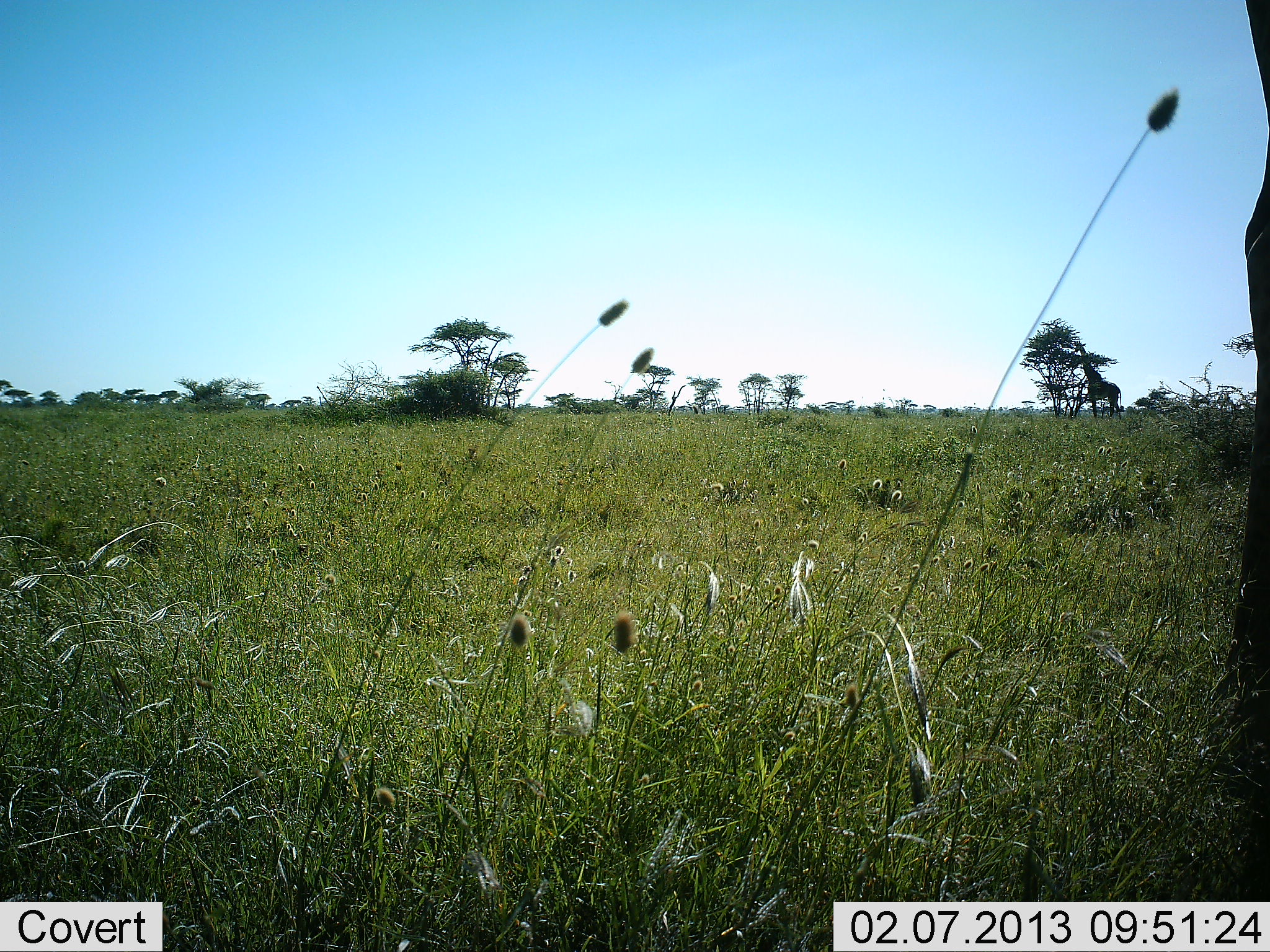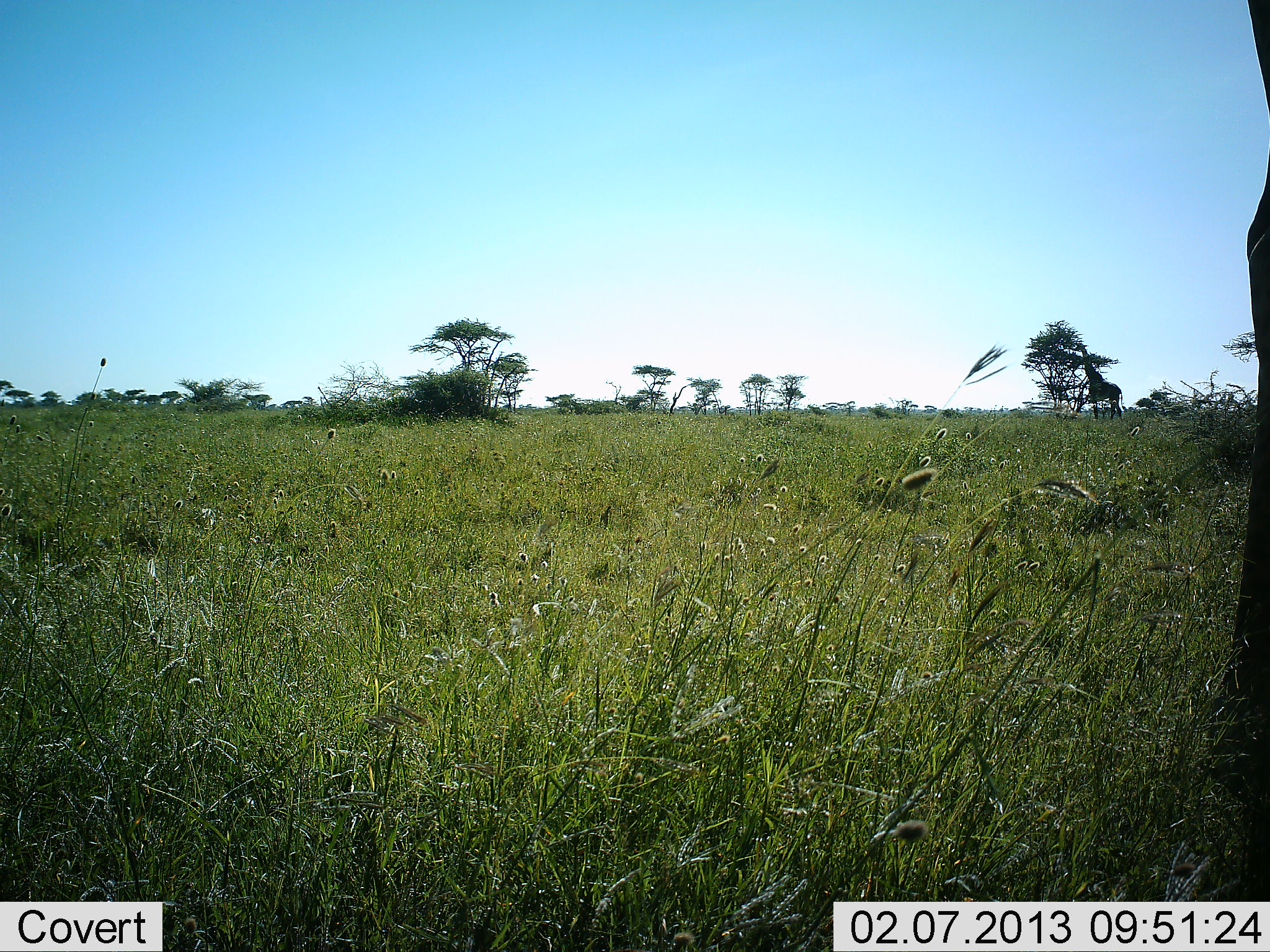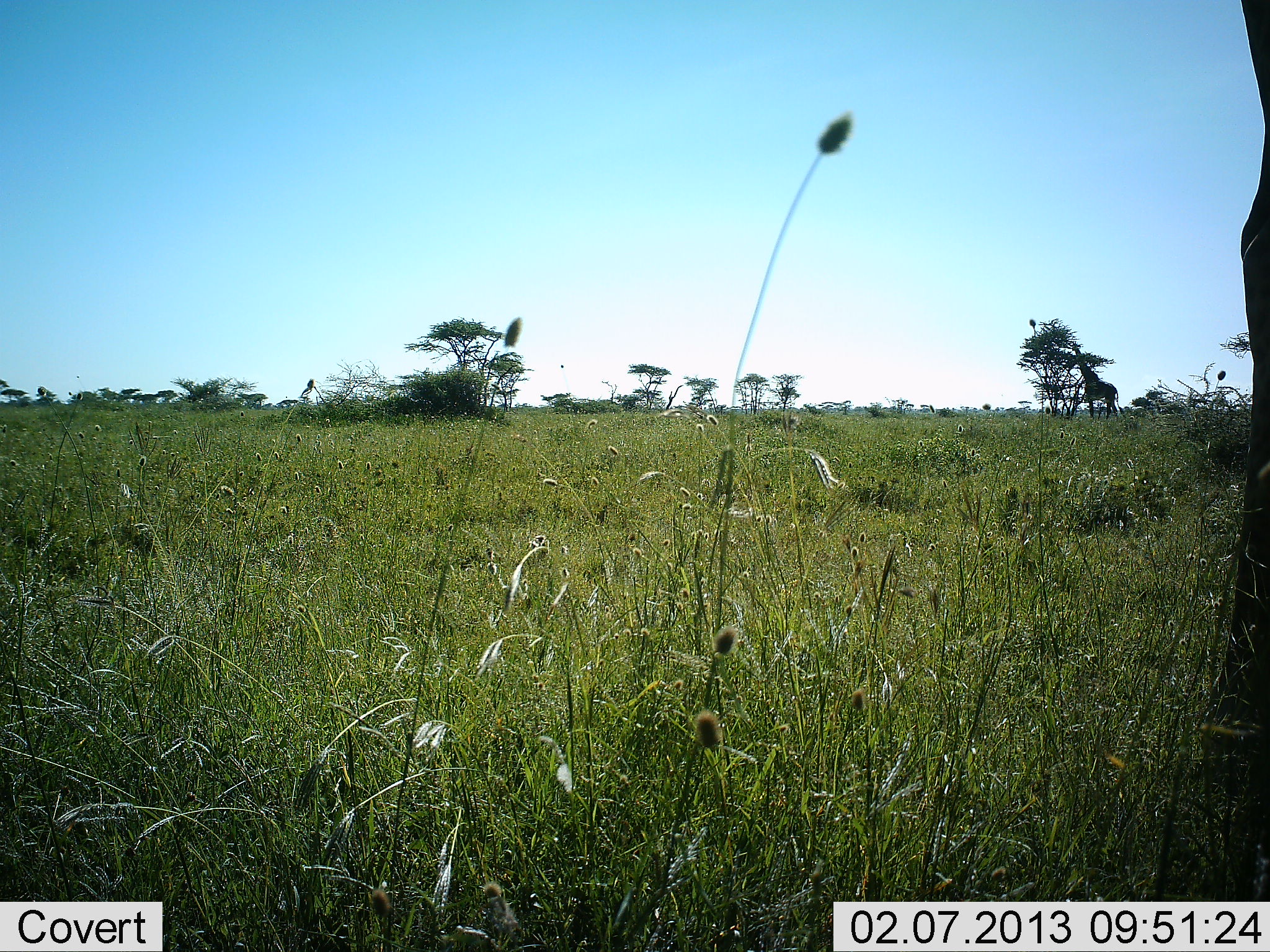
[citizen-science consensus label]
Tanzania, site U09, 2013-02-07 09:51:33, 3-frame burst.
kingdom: Animalia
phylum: Chordata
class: Mammalia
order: Artiodactyla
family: Giraffidae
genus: Giraffa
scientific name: Giraffa camelopardalis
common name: giraffe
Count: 1.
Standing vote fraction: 79%.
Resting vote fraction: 0%.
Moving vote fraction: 7%.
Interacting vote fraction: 0%.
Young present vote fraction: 0%.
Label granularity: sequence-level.